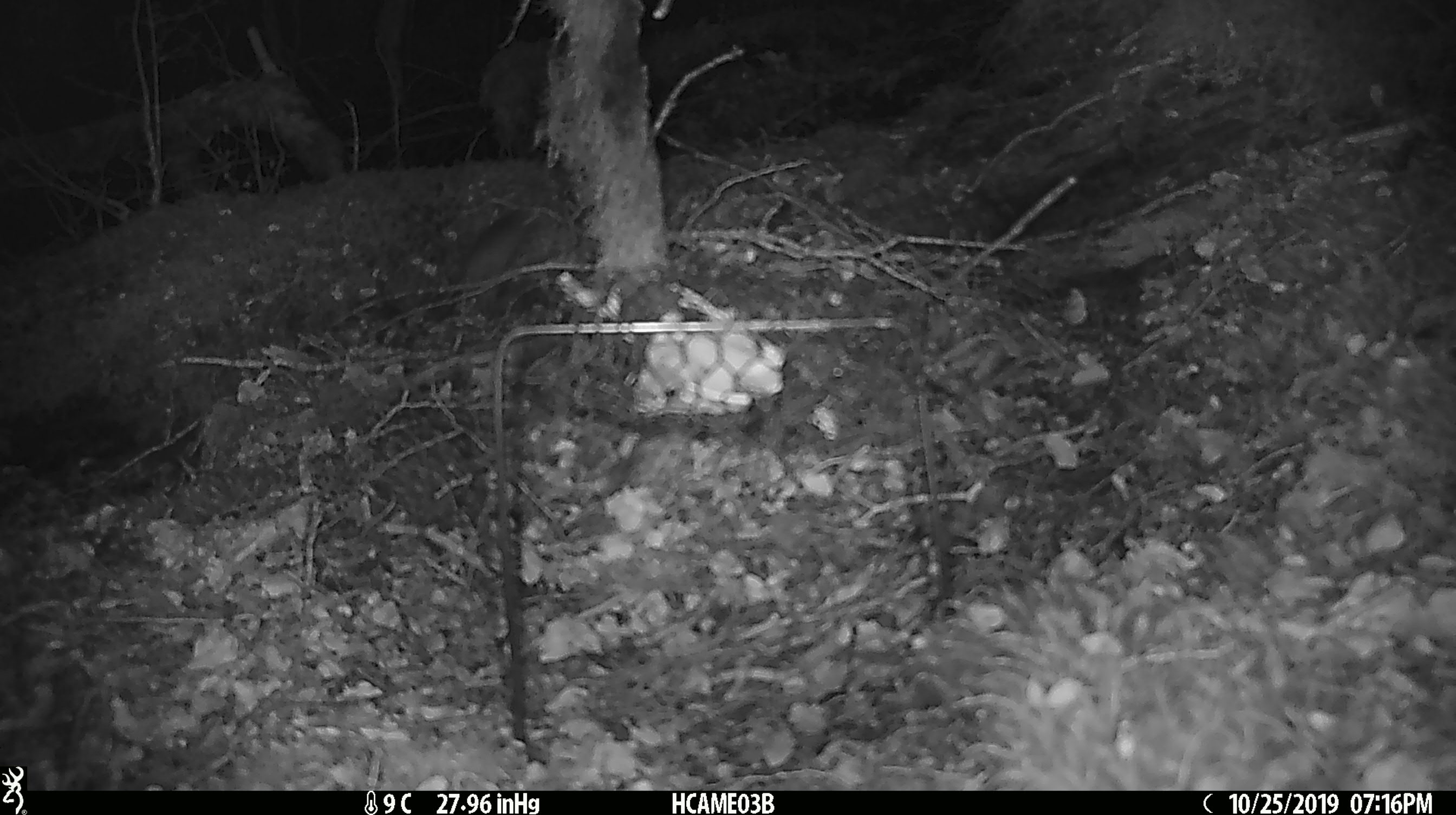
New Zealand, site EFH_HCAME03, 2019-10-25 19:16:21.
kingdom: Animalia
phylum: Chordata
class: Mammalia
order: Rodentia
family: Muridae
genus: Mus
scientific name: Mus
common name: mouse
Mouse (Mus).